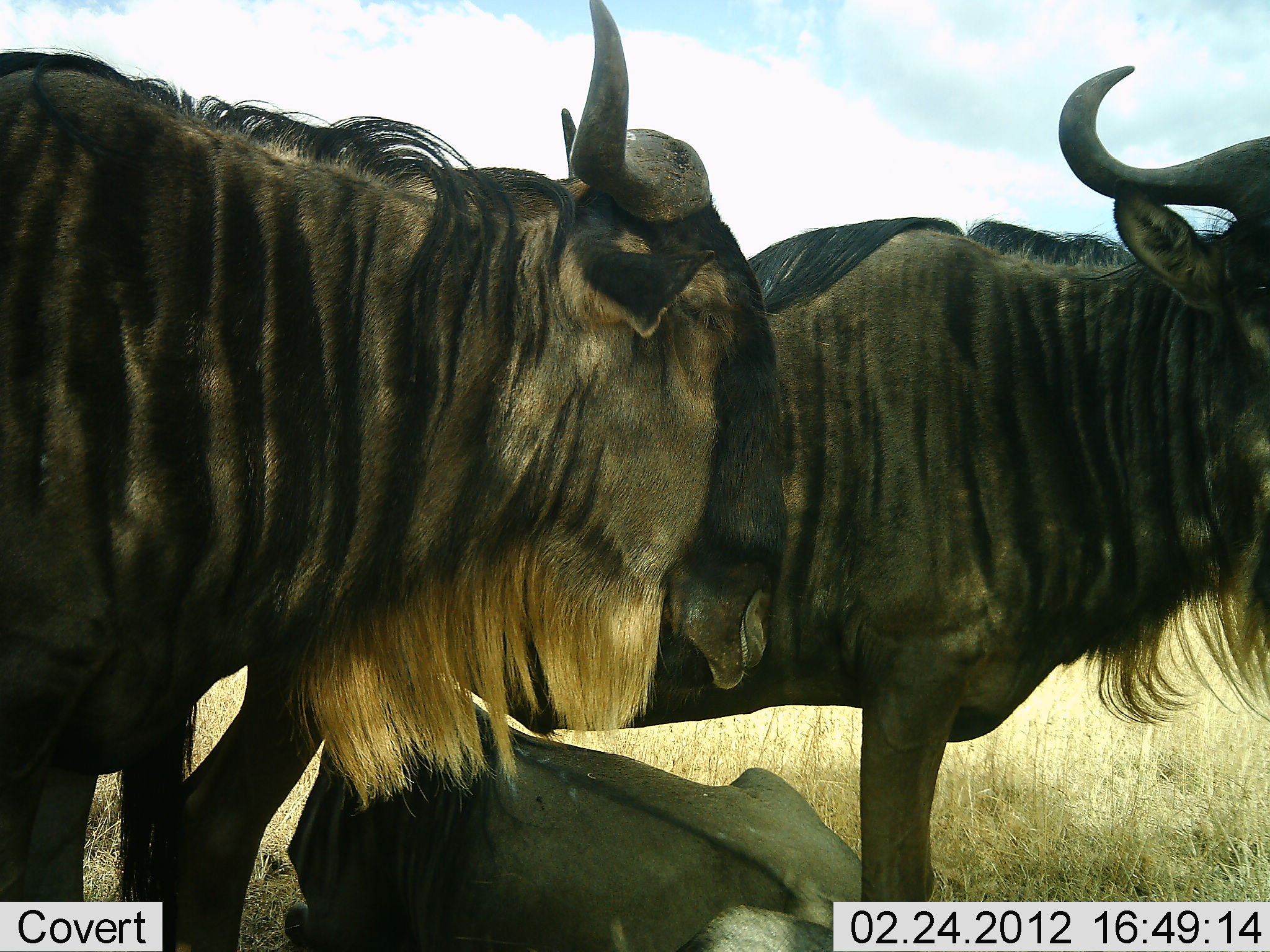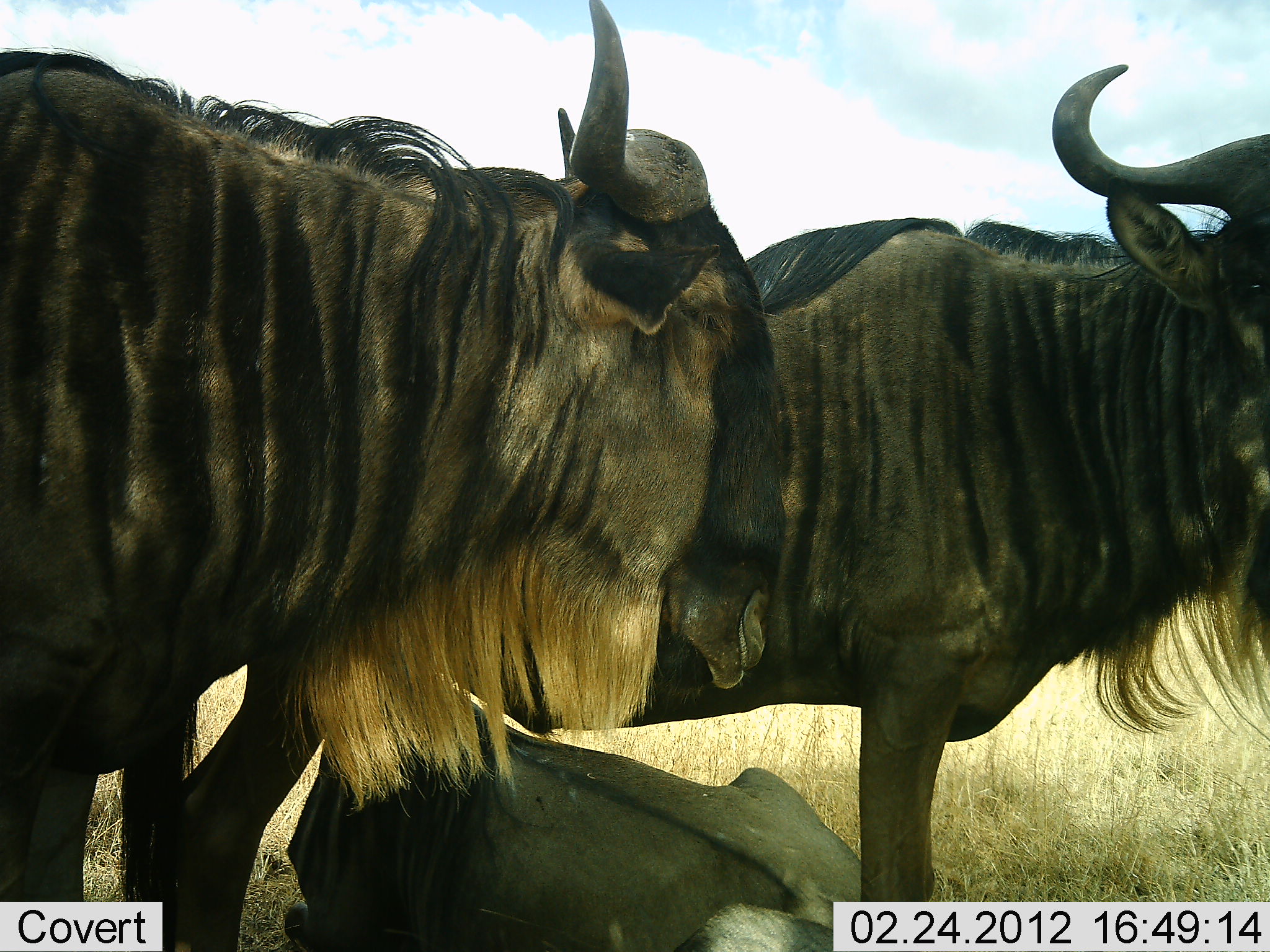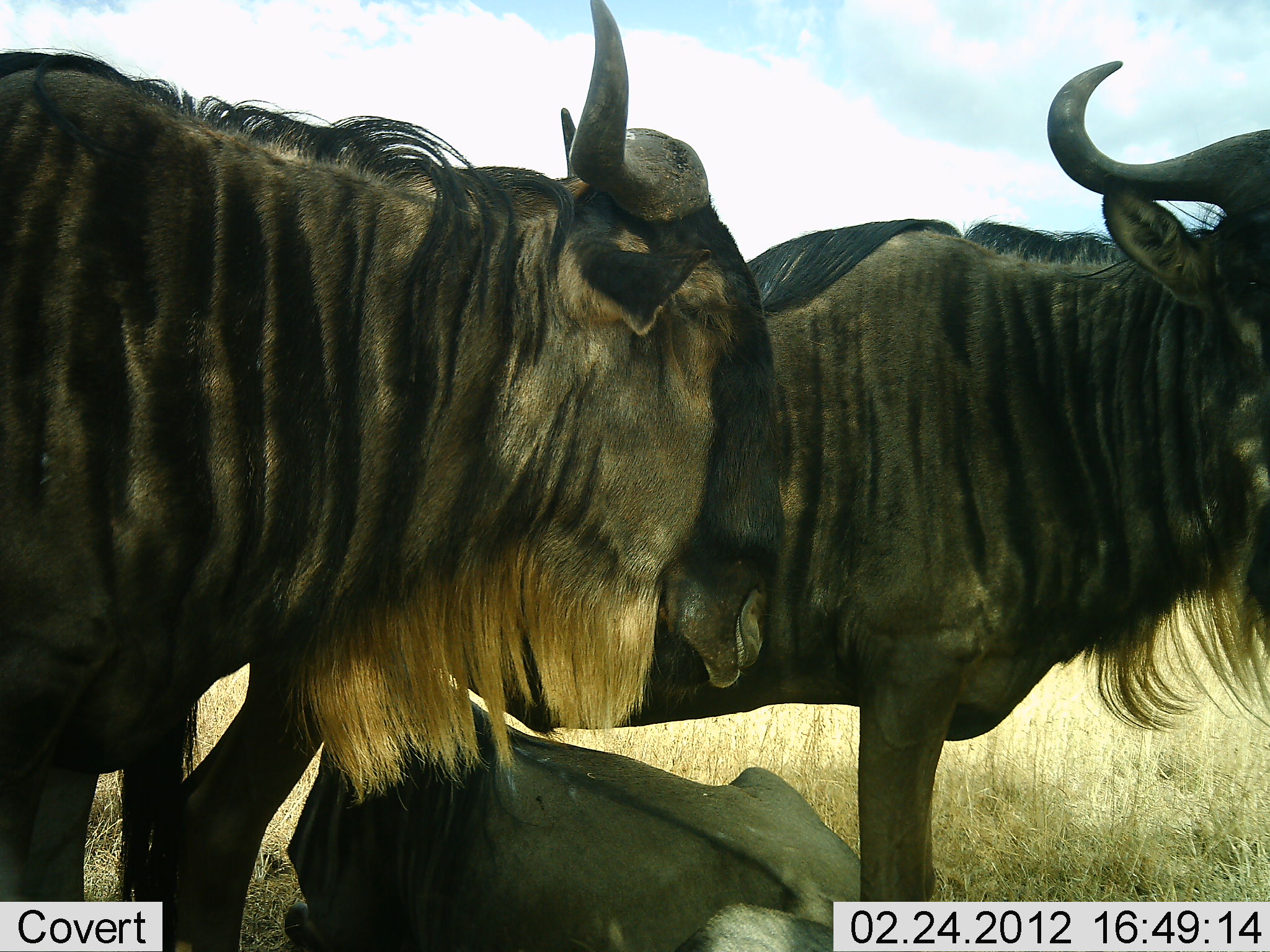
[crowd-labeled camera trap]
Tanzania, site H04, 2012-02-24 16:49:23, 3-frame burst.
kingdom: Animalia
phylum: Chordata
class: Mammalia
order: Artiodactyla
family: Bovidae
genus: Connochaetes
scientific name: Connochaetes taurinus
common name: blue wildebeest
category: wildebeest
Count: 3.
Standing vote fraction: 88%.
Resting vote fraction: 94%.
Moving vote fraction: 0%.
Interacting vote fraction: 0%.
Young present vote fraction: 6%.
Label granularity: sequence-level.